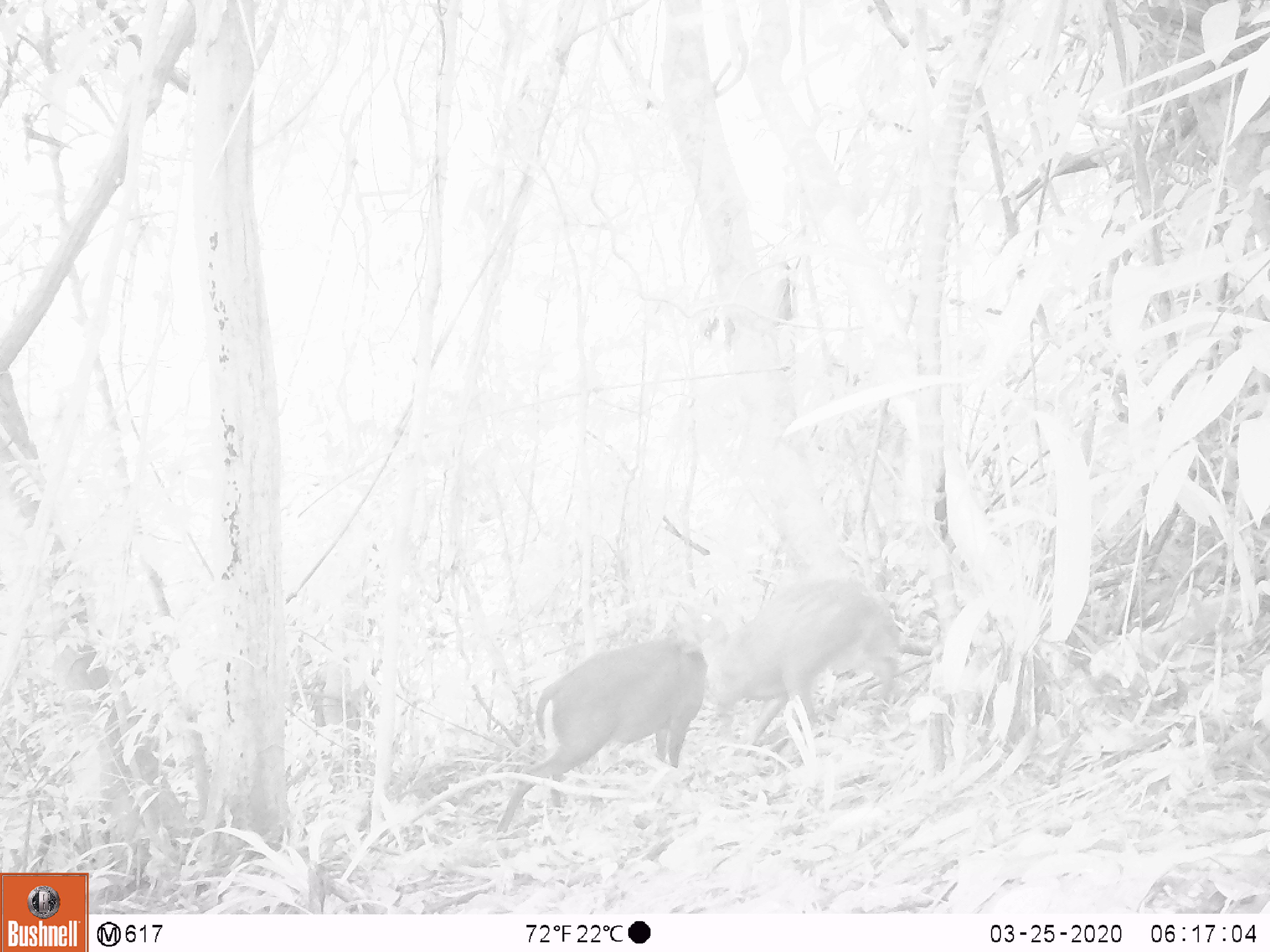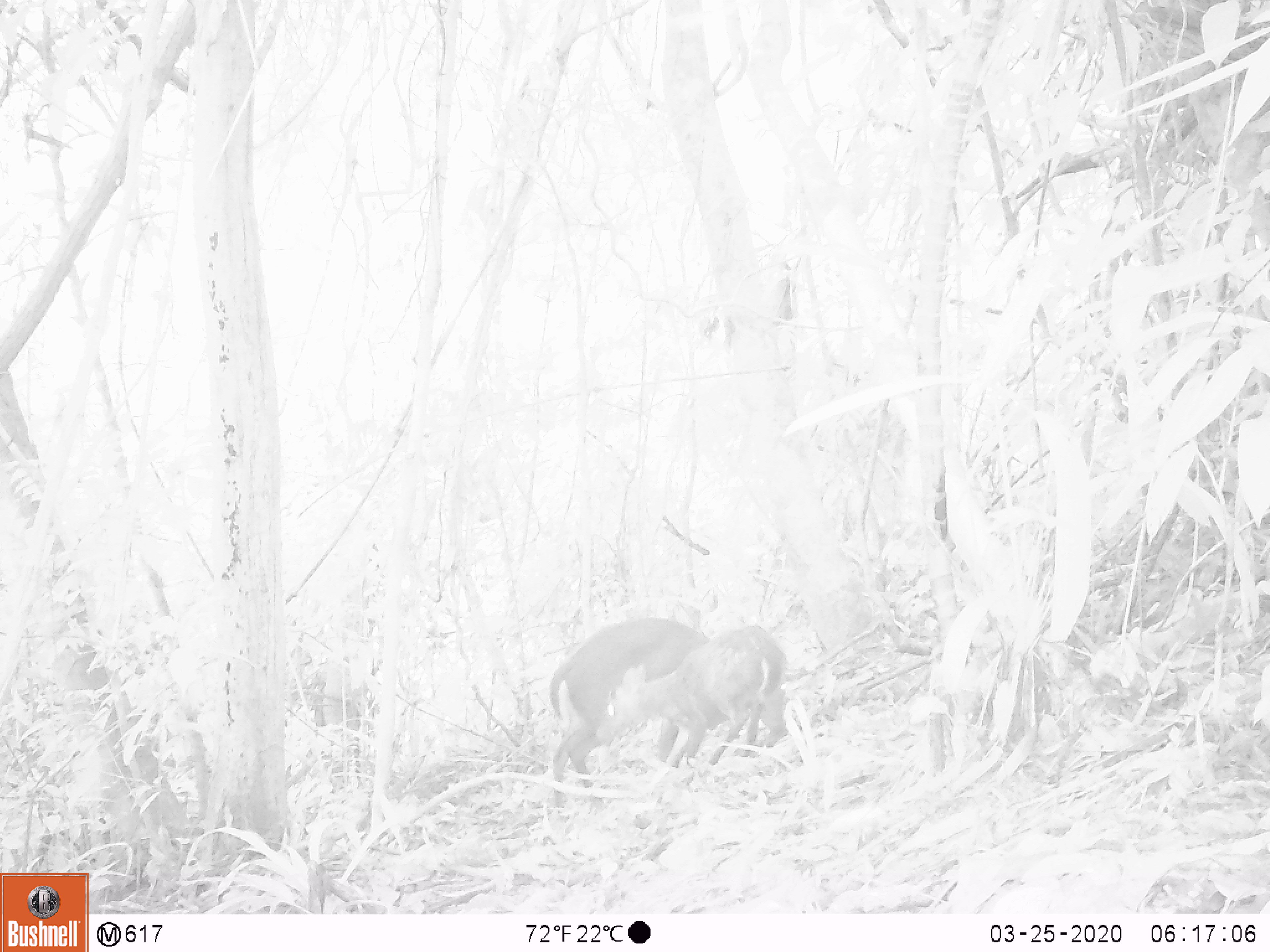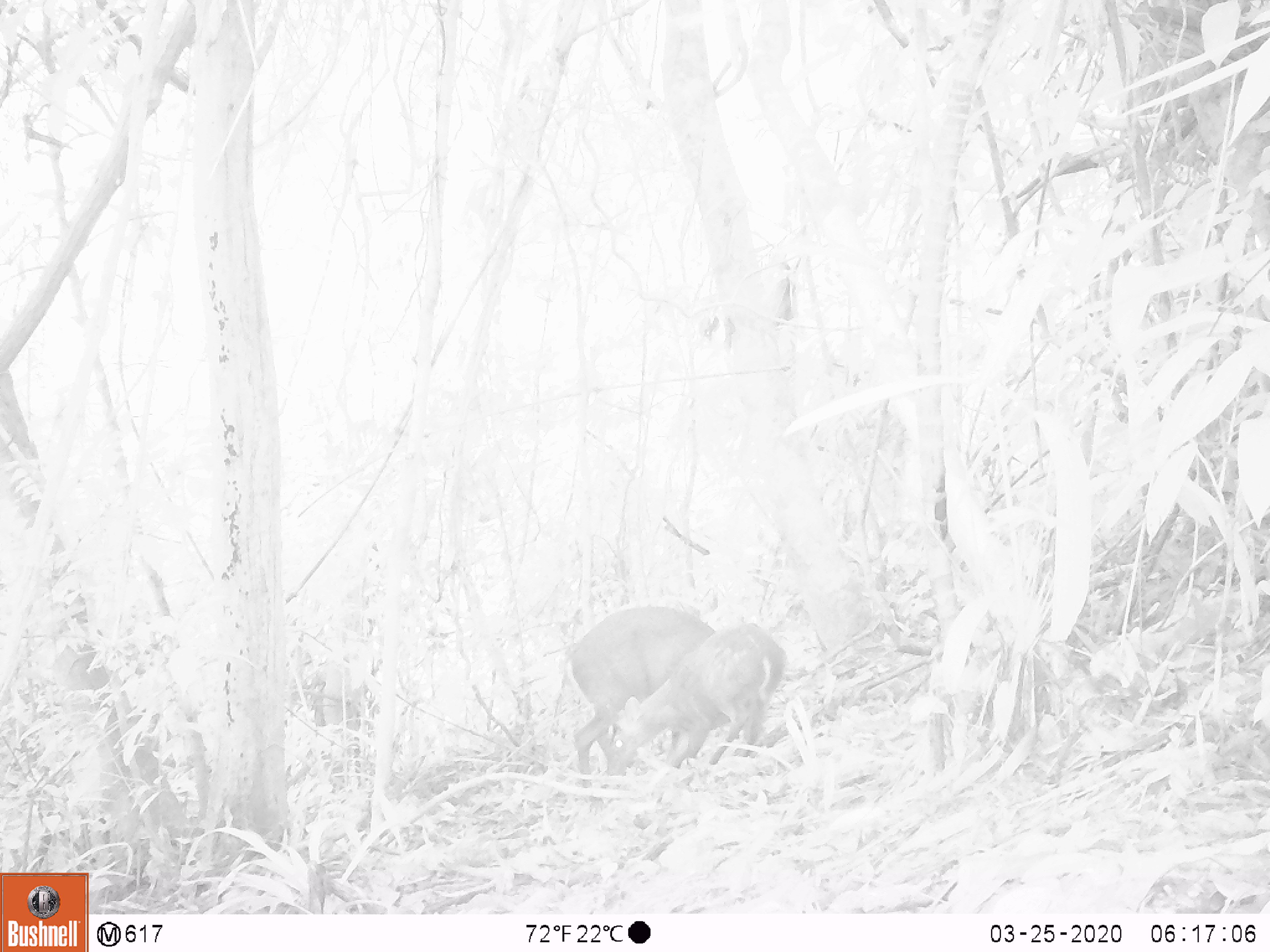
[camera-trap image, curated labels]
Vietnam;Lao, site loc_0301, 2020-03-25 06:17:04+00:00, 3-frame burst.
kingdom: Animalia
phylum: Chordata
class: Mammalia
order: Artiodactyla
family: Cervidae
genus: Muntiacus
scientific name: Muntiacus rooseveltorum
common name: roosevelt's muntjac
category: roosevelts muntjac group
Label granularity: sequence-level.